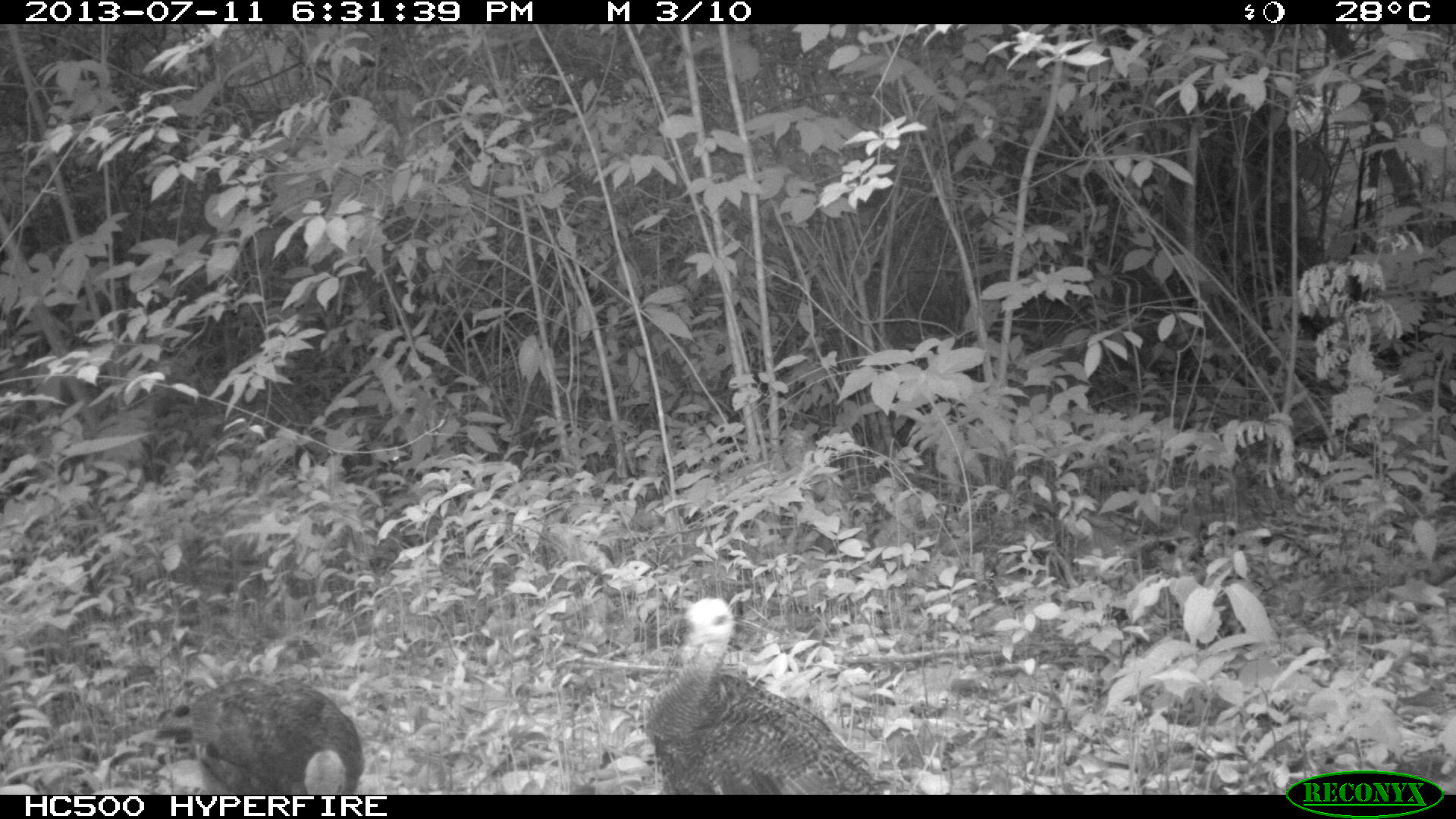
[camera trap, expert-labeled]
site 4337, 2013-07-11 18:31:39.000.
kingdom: Animalia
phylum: Chordata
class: Aves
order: Galliformes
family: Phasianidae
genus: Meleagris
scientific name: Meleagris ocellata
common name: ocellated turkey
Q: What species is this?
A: Meleagris ocellata (ocellated turkey).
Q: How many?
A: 3.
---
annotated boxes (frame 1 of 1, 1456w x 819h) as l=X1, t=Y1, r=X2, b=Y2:
meleagris ocellata: l=641, t=595, r=882, b=793; l=150, t=671, r=363, b=794